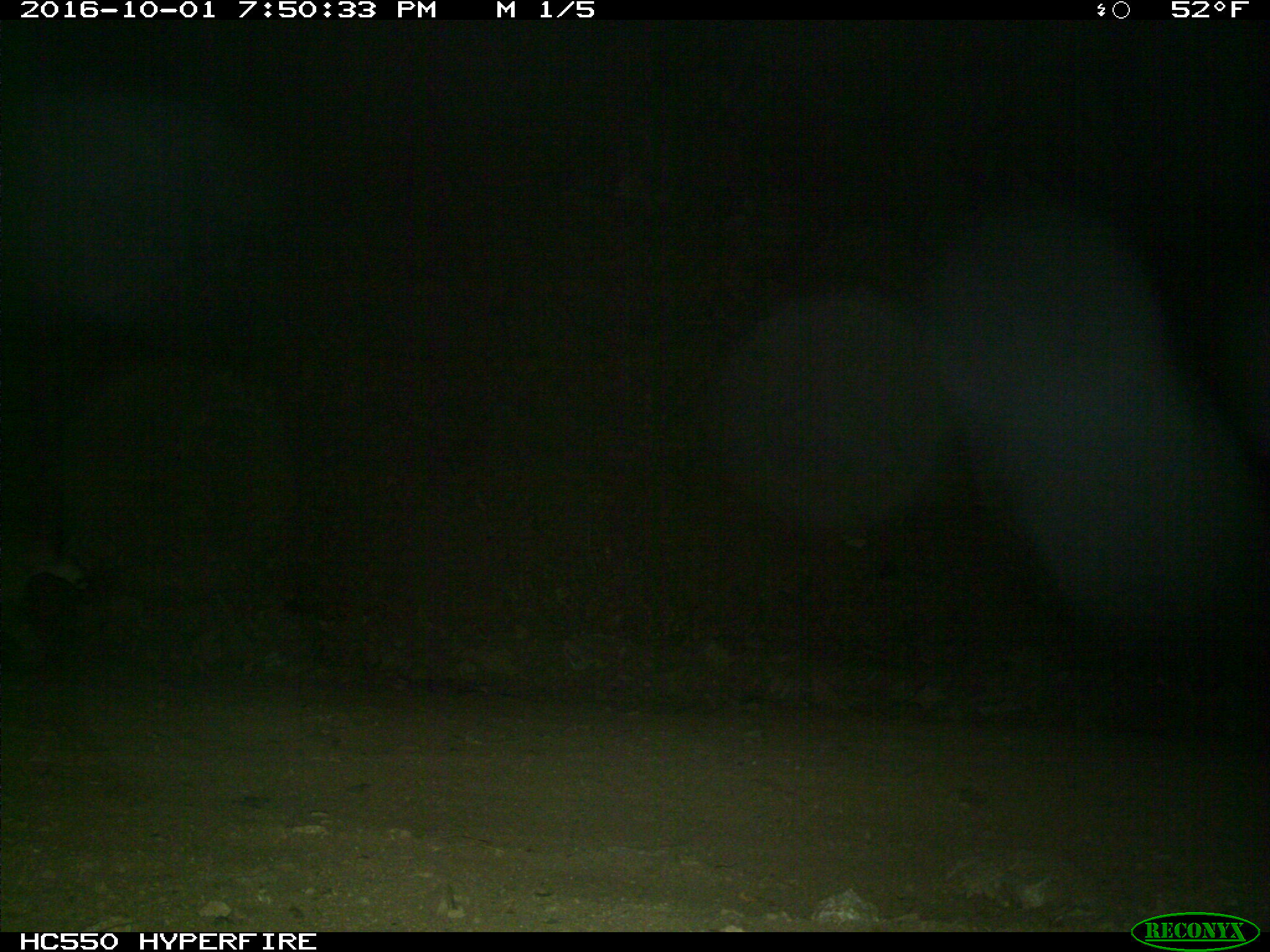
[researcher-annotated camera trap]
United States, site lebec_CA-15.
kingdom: Animalia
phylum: Chordata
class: Mammalia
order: Carnivora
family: Felidae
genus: Puma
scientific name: Puma concolor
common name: mountain lion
Puma concolor (mountain lion).